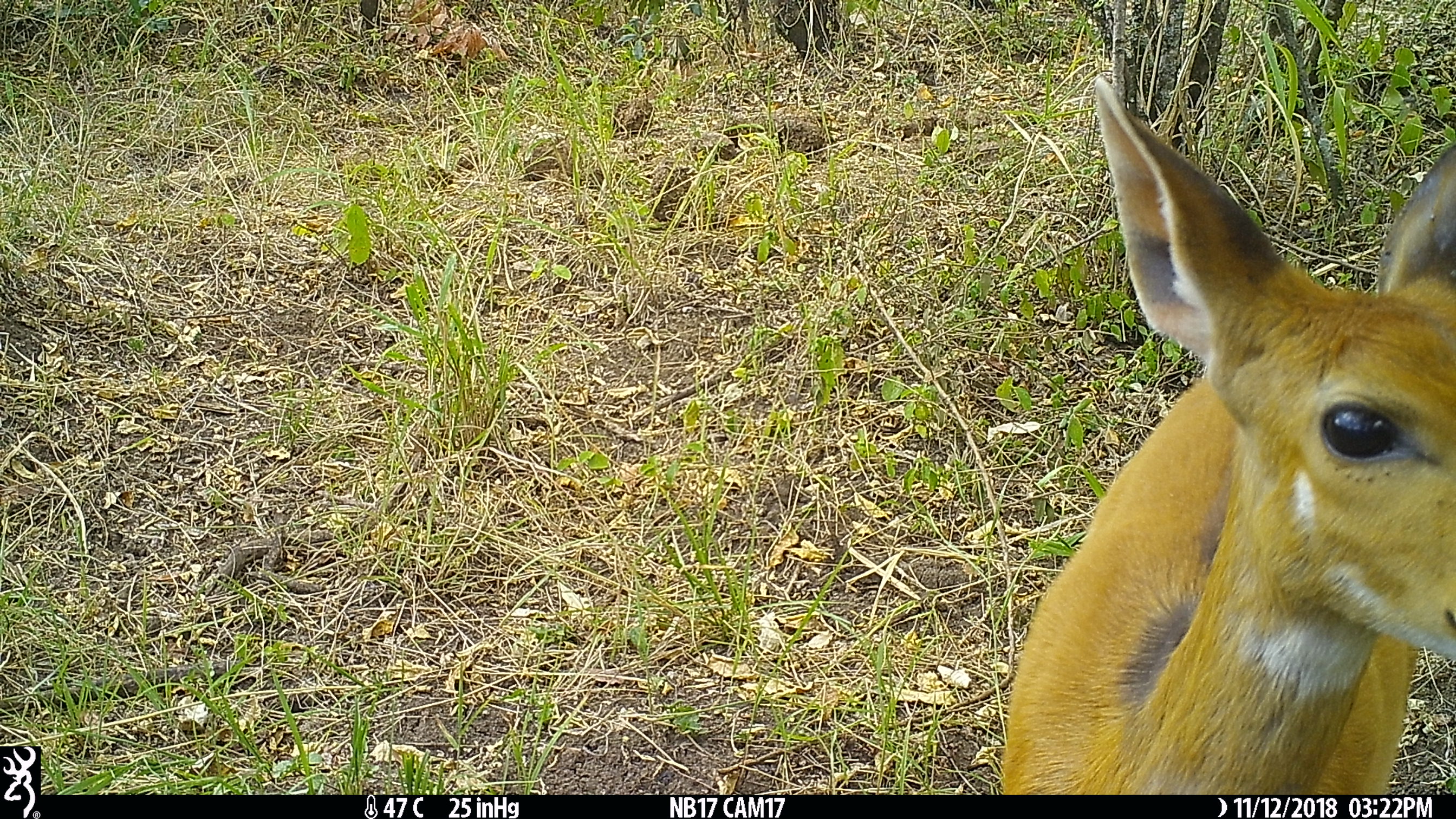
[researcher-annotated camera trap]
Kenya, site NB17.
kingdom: Animalia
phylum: Chordata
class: Mammalia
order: Artiodactyla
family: Bovidae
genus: Tragelaphus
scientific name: Tragelaphus scriptus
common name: bushbuck